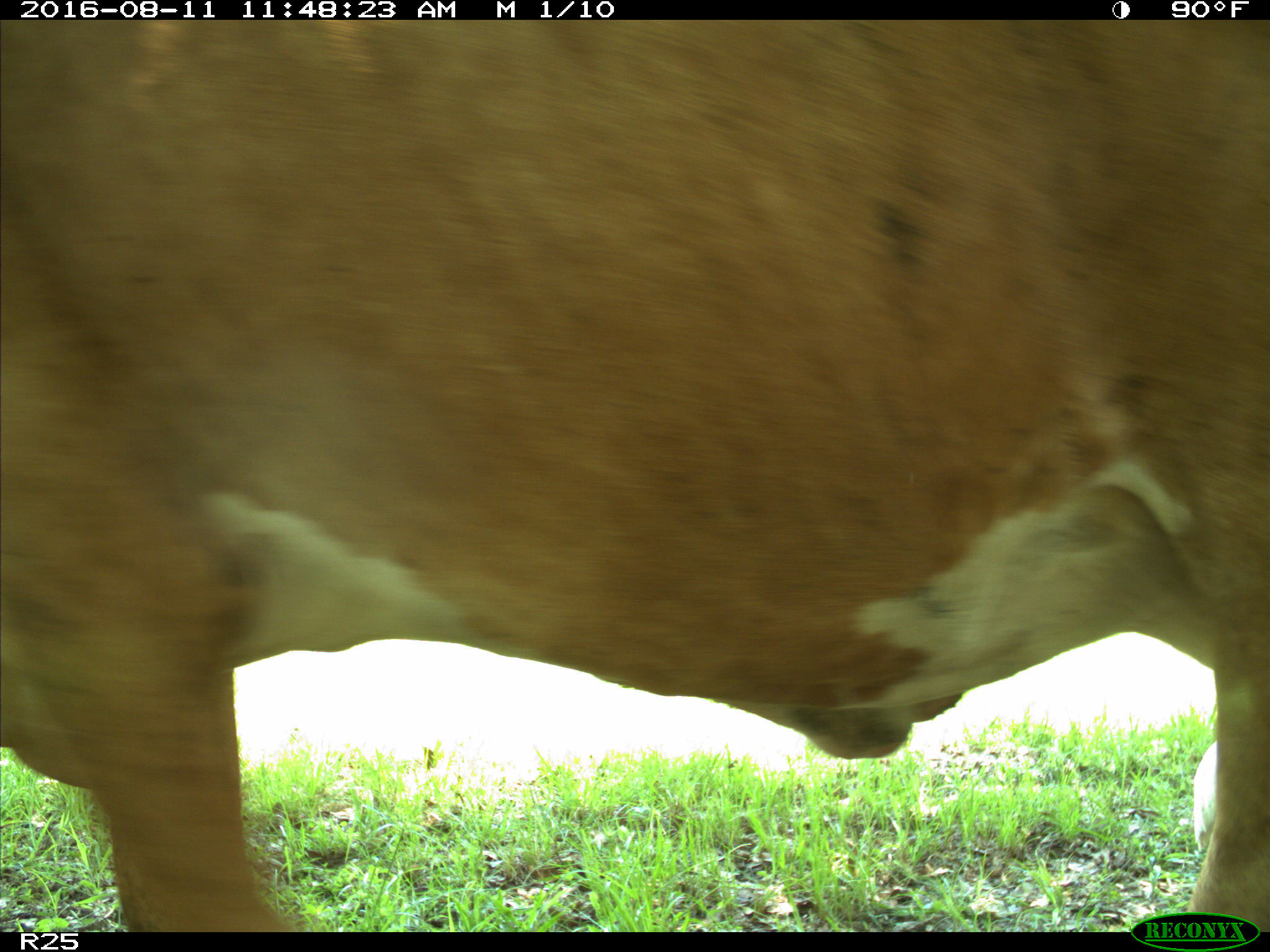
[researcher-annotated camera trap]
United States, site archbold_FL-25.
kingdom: Animalia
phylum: Chordata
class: Mammalia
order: Artiodactyla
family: Bovidae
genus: Bos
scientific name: Bos taurus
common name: domestic cow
Bos taurus (domestic cow).